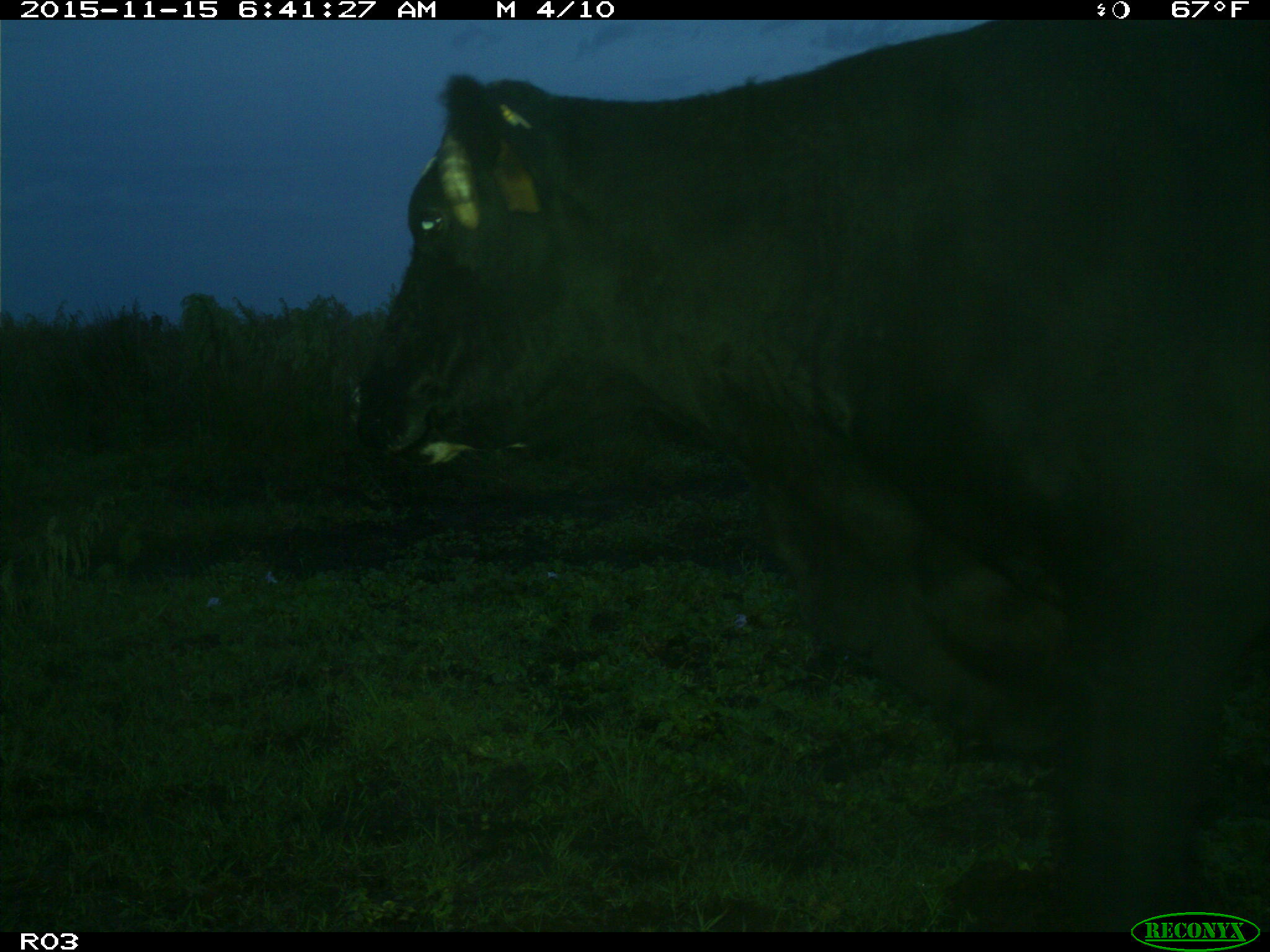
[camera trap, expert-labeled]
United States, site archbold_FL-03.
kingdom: Animalia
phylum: Chordata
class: Mammalia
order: Artiodactyla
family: Bovidae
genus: Bos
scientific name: Bos taurus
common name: domestic cow